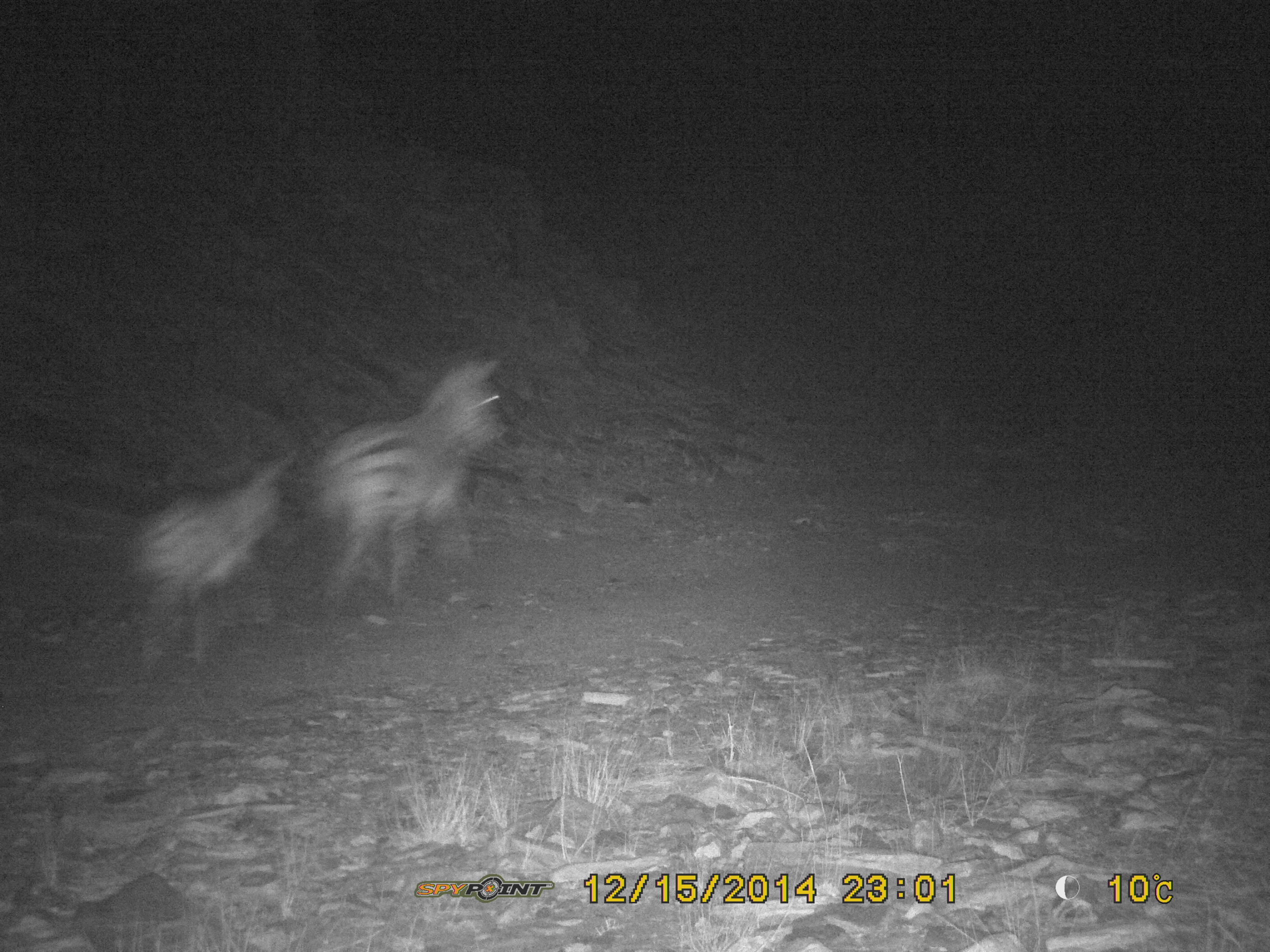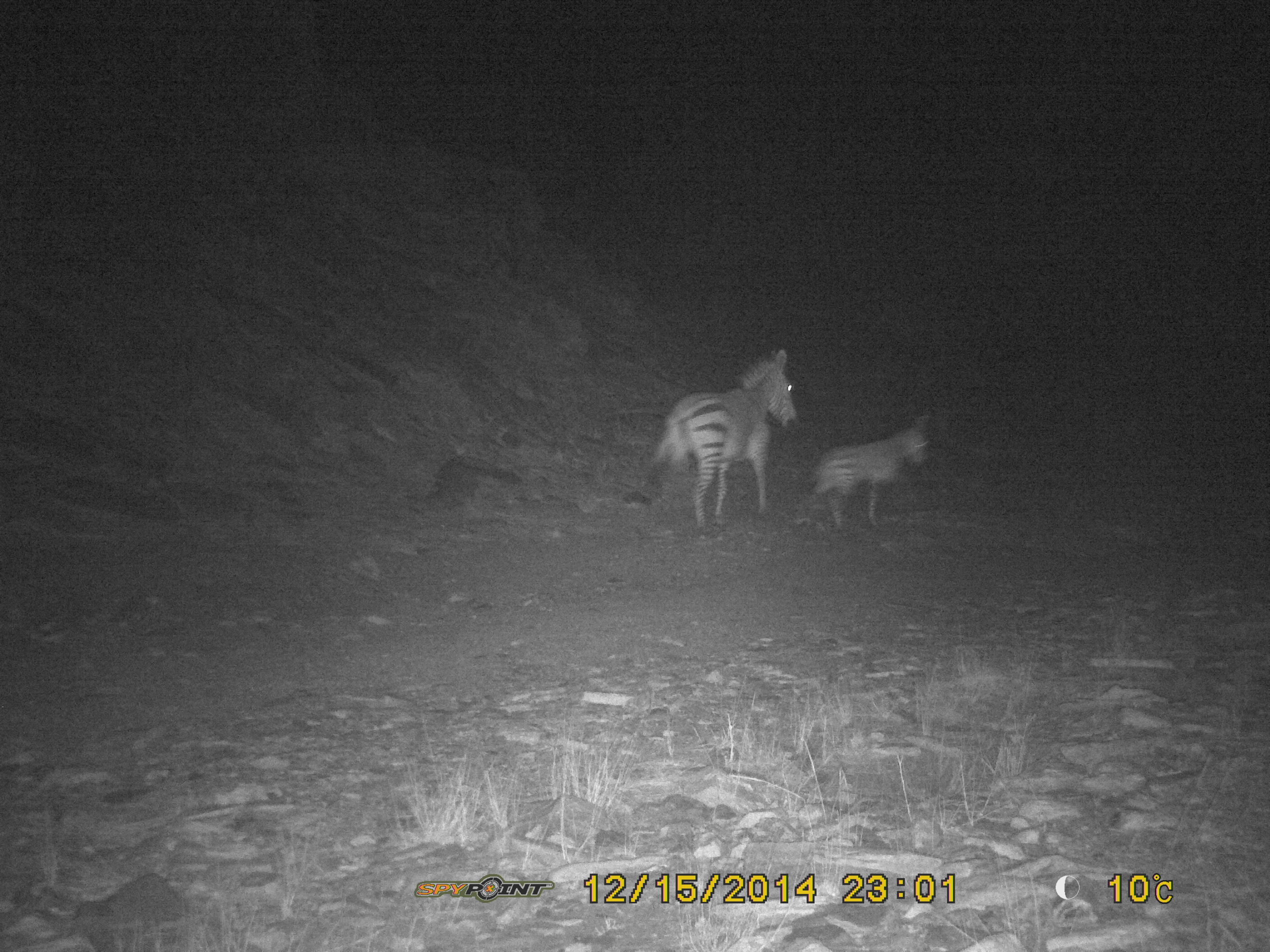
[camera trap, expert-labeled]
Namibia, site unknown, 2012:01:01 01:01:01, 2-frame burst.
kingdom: Animalia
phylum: Chordata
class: Mammalia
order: Perissodactyla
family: Equidae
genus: Equus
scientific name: Equus zebra hartmannae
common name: hartmann's mountain zebra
Equus zebra hartmannae (hartmann's mountain zebra).